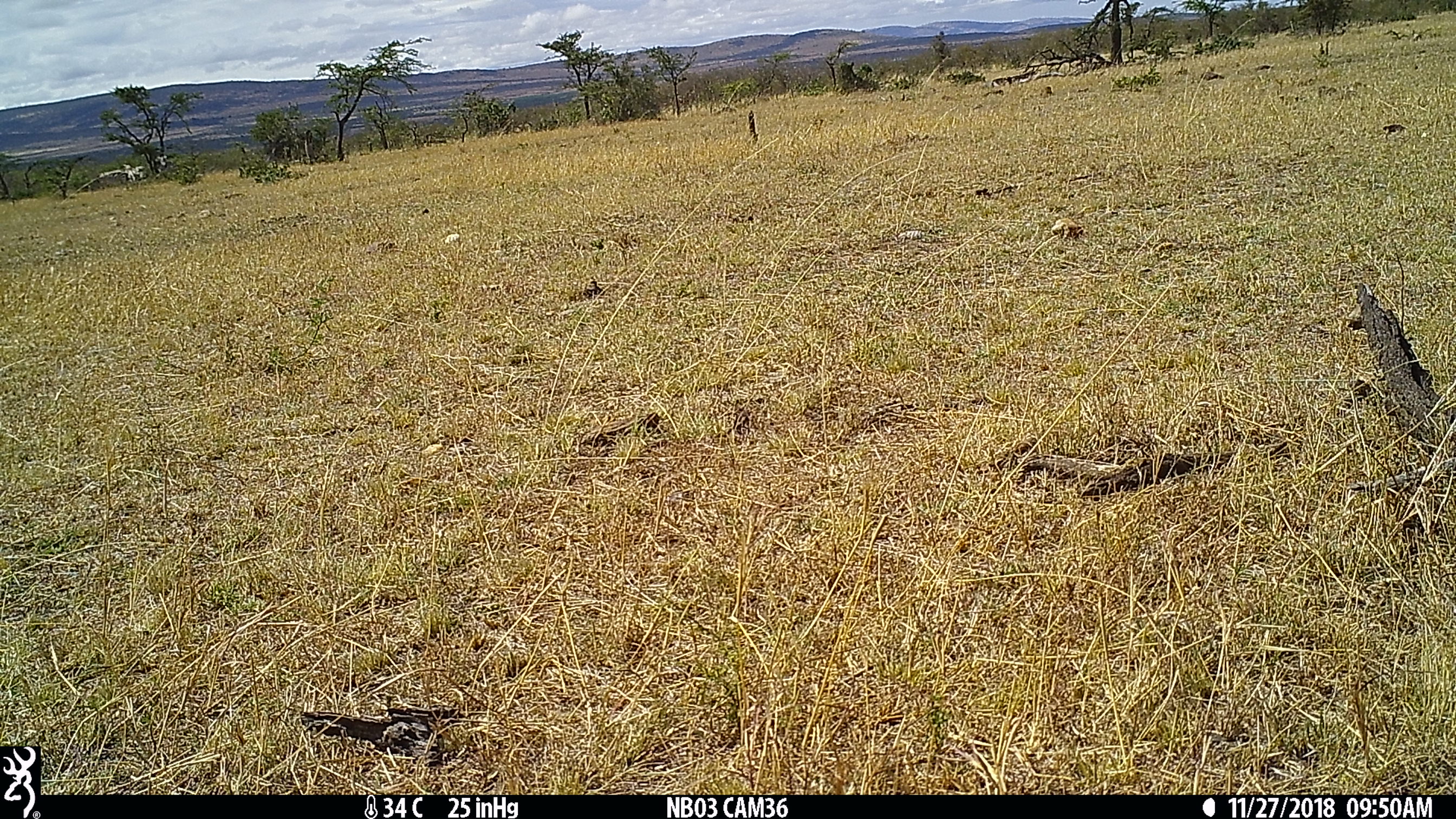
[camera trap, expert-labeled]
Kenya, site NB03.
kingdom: Animalia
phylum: Chordata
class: Mammalia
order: Perissodactyla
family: Equidae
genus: Equus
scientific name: Equus quagga burchellii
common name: burchell's zebra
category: zebra